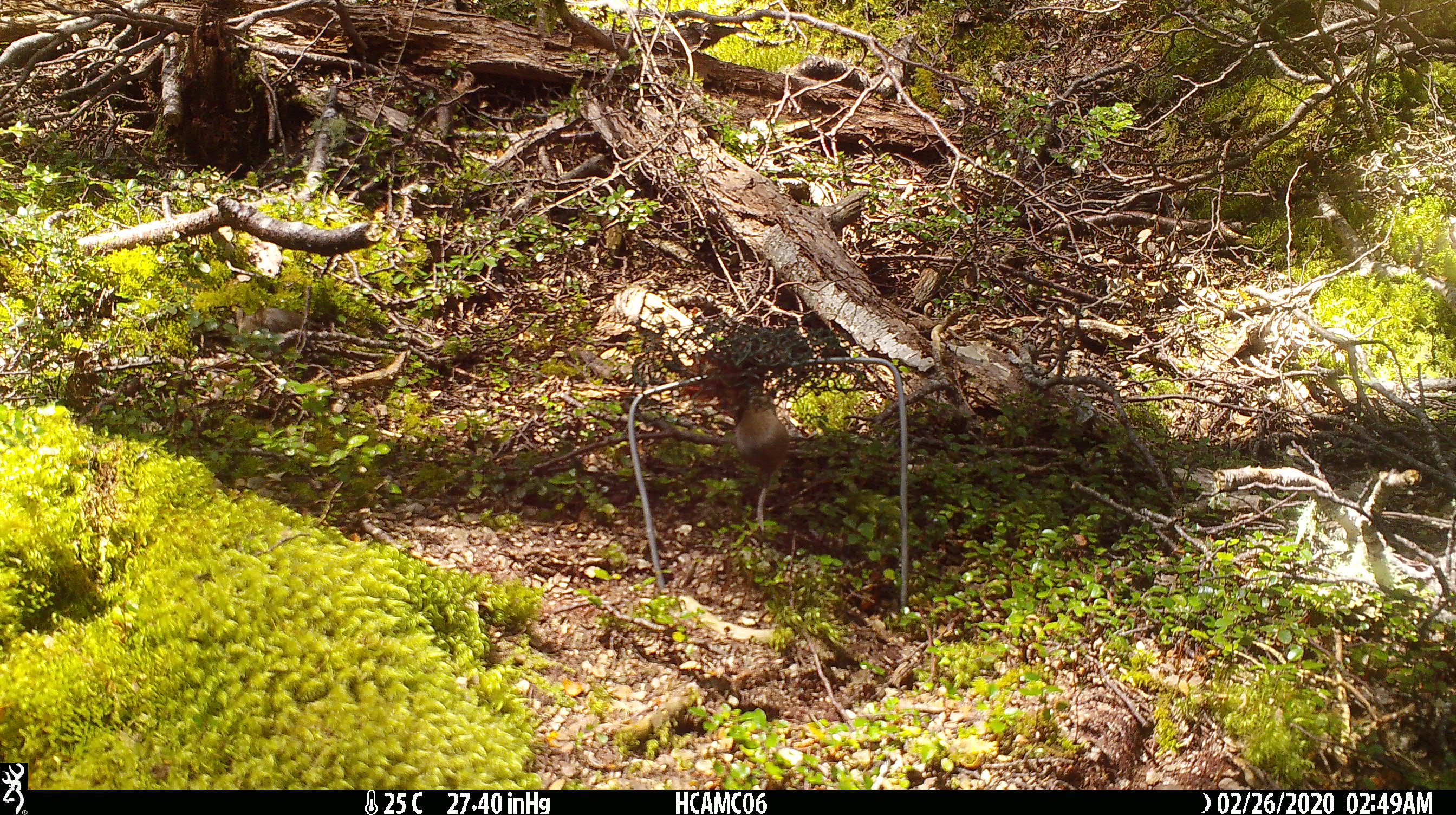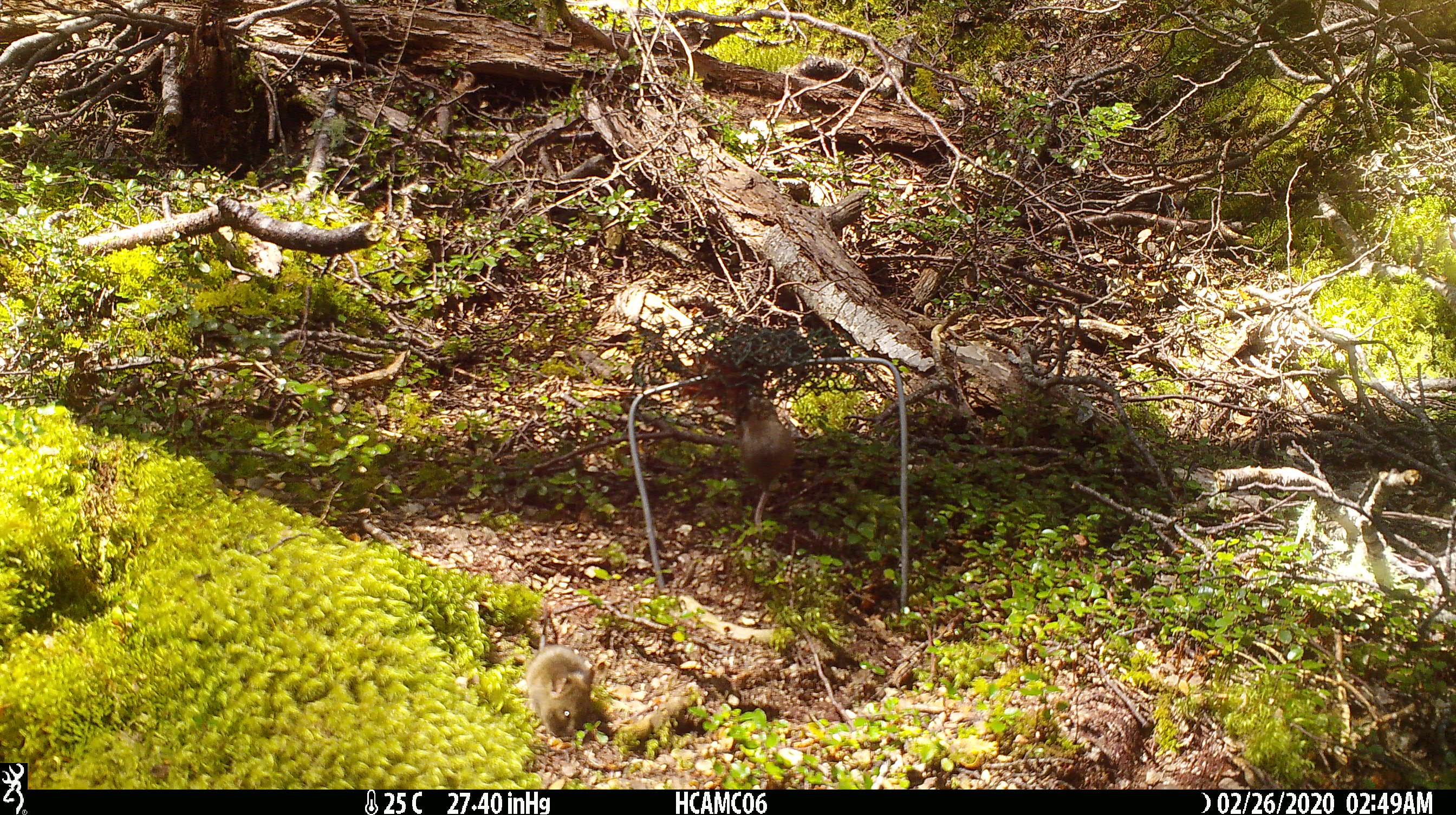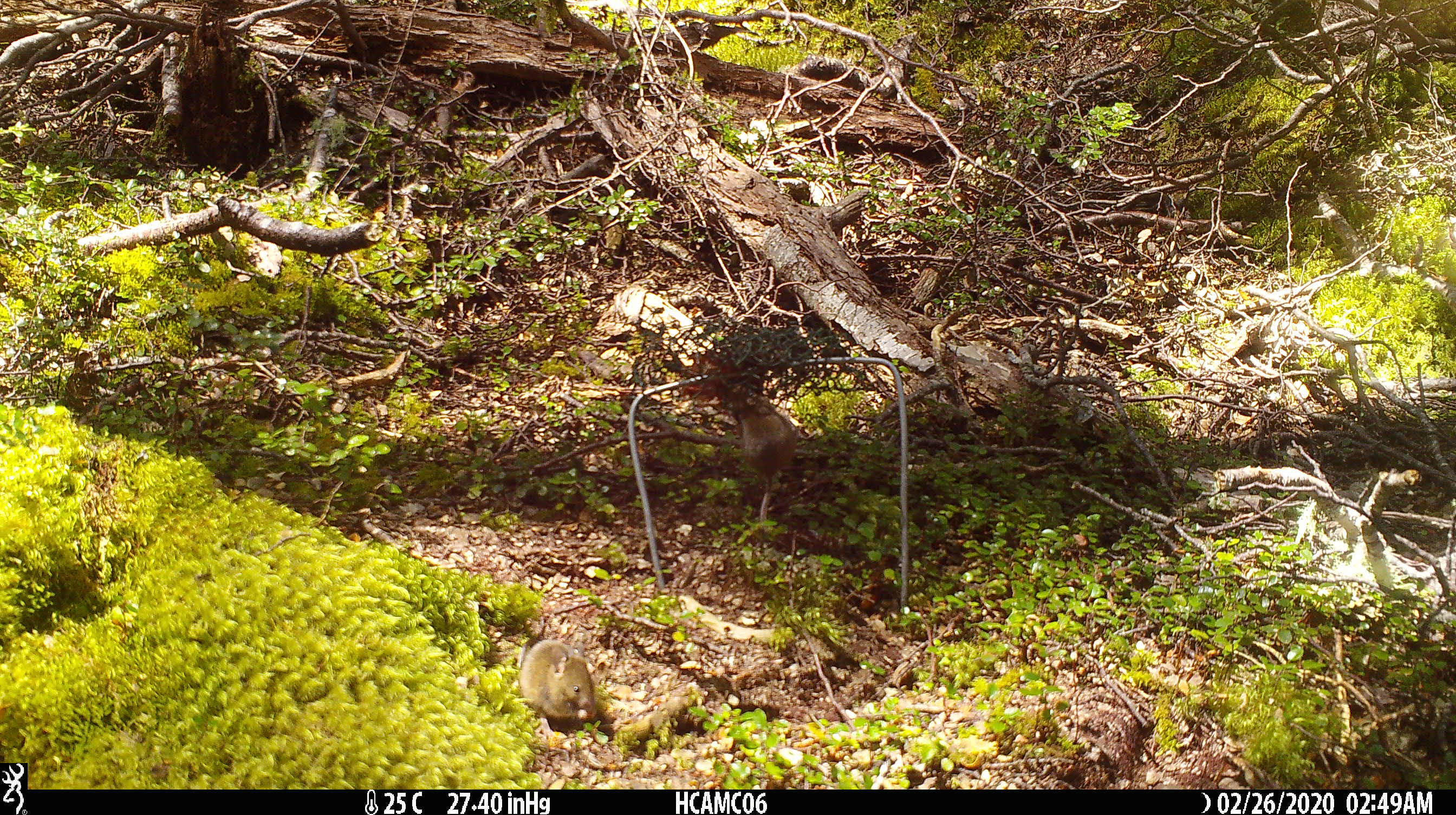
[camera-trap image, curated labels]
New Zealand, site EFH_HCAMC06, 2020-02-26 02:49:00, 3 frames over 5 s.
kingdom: Animalia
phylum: Chordata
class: Mammalia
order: Rodentia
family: Muridae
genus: Mus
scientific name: Mus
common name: mouse